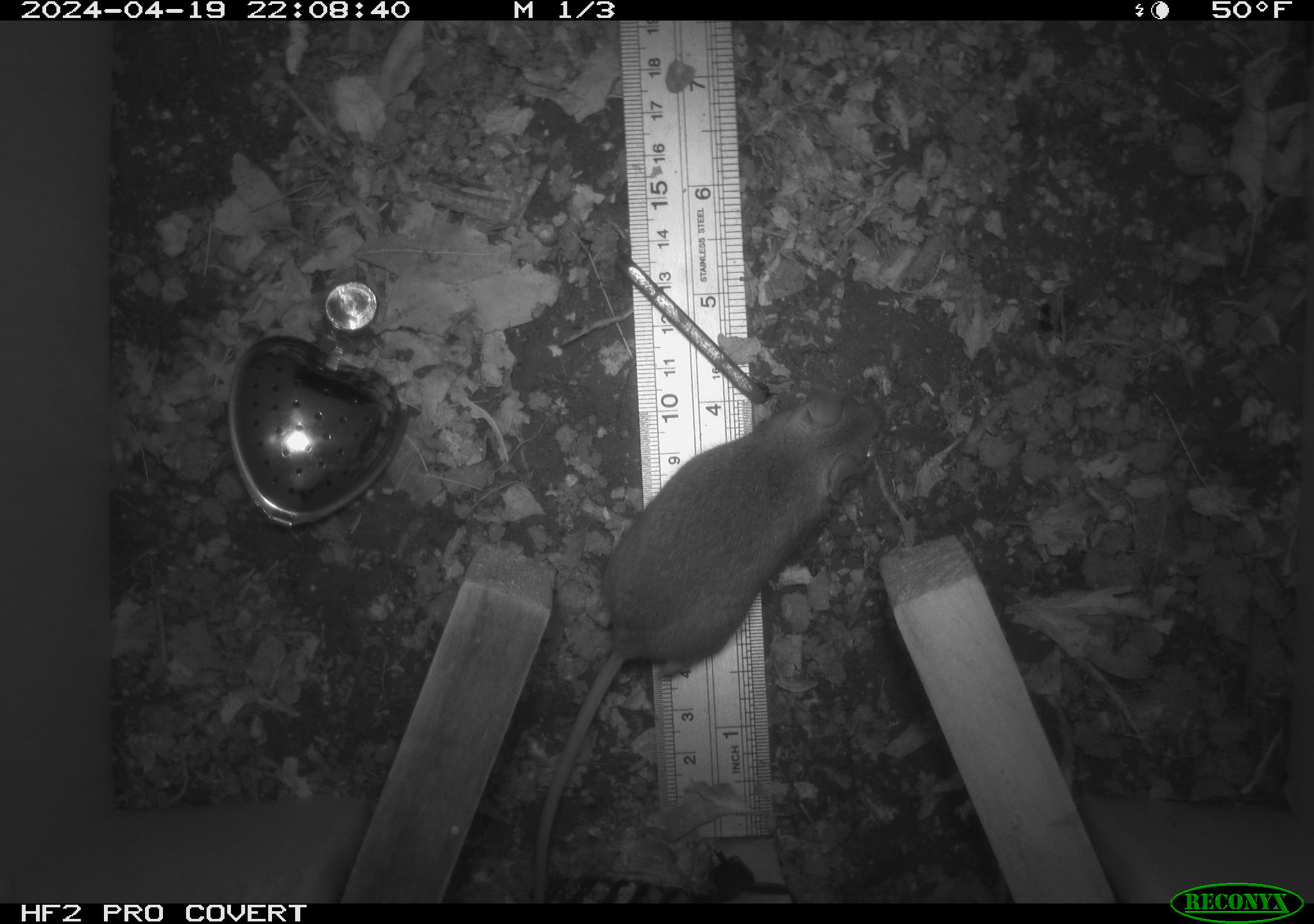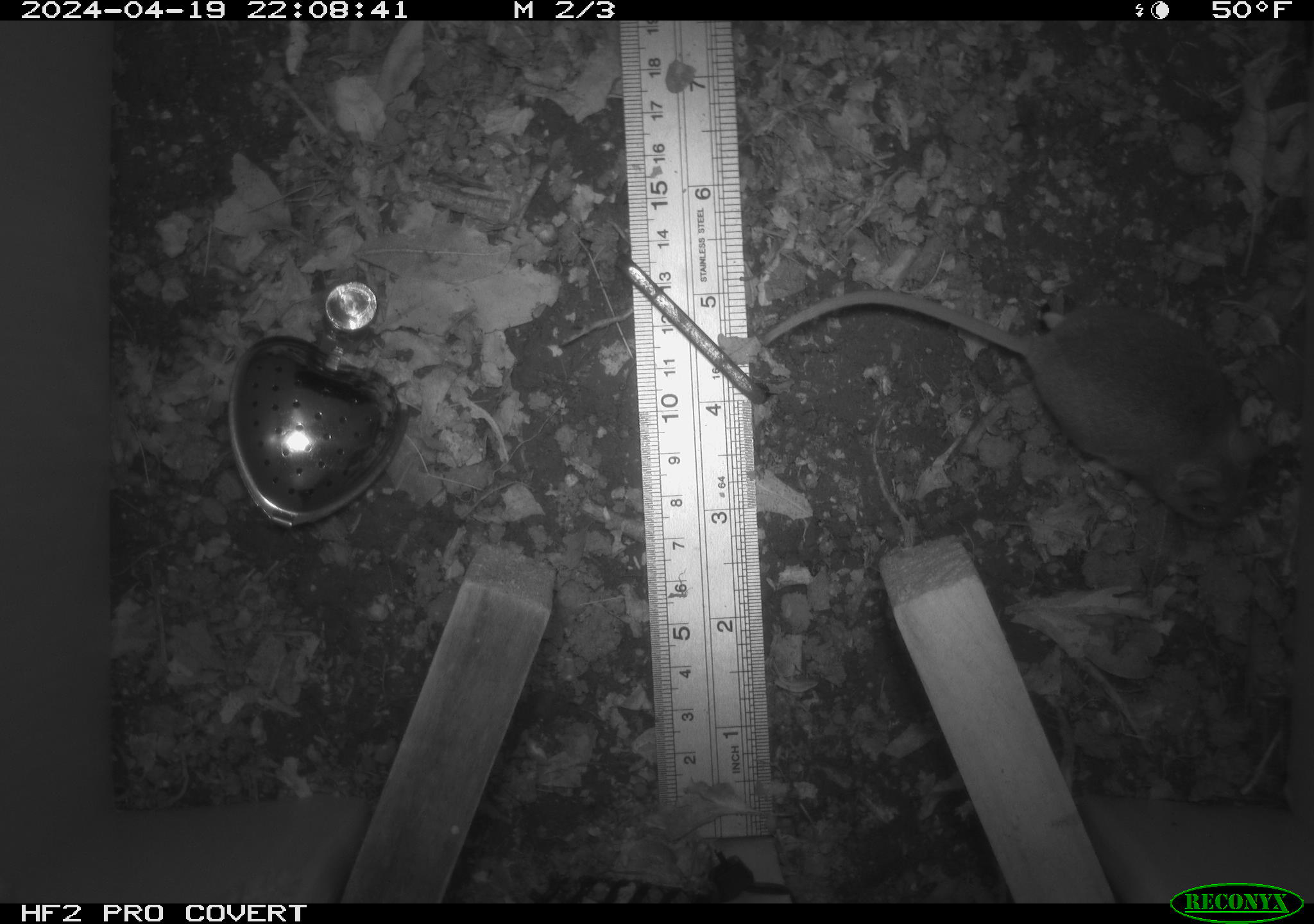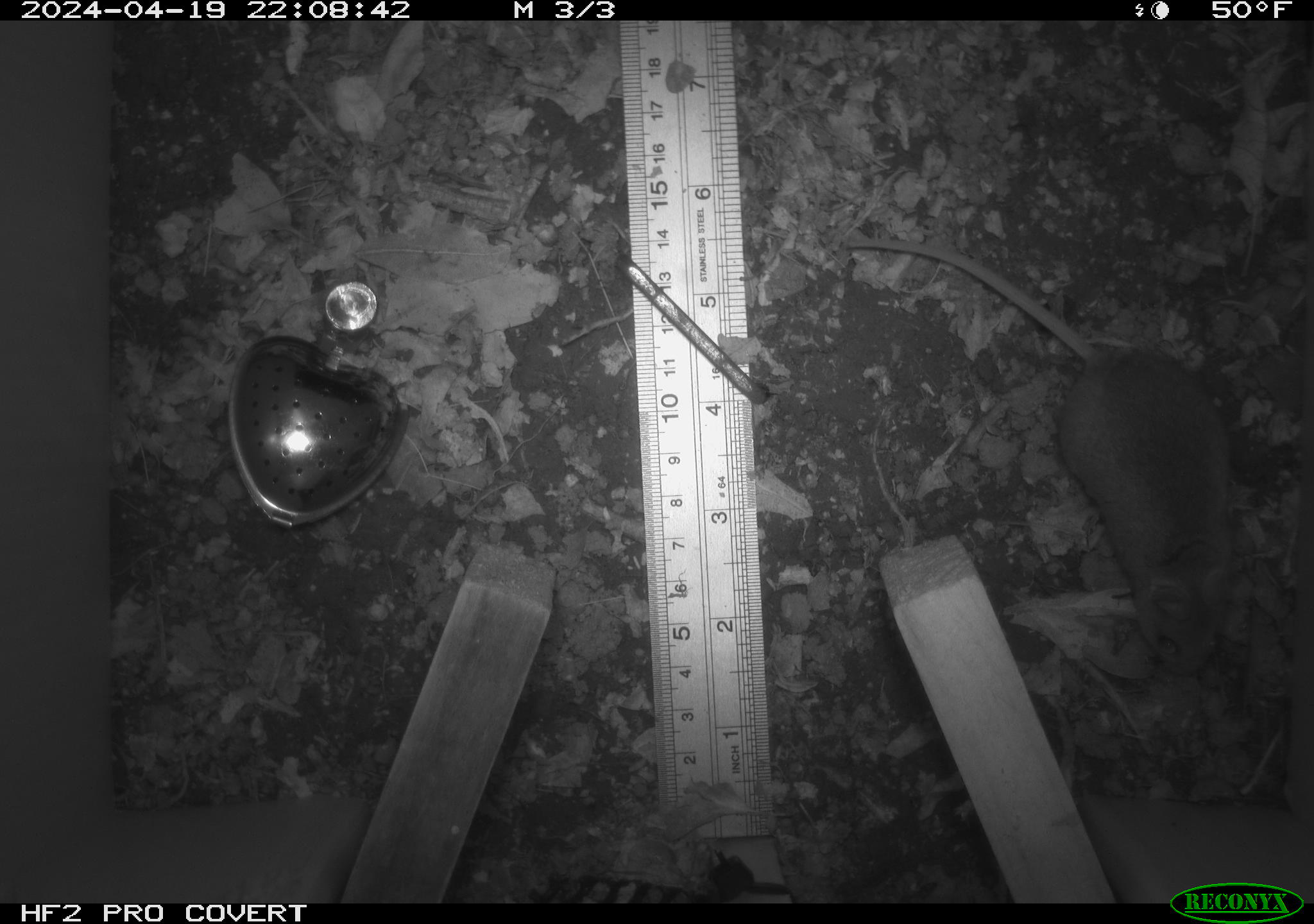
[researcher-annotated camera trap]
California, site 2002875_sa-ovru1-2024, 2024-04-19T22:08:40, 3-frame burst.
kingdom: Animalia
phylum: Chordata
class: Mammalia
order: Rodentia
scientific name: Rodentia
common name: rodent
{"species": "rodent (Rodentia)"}